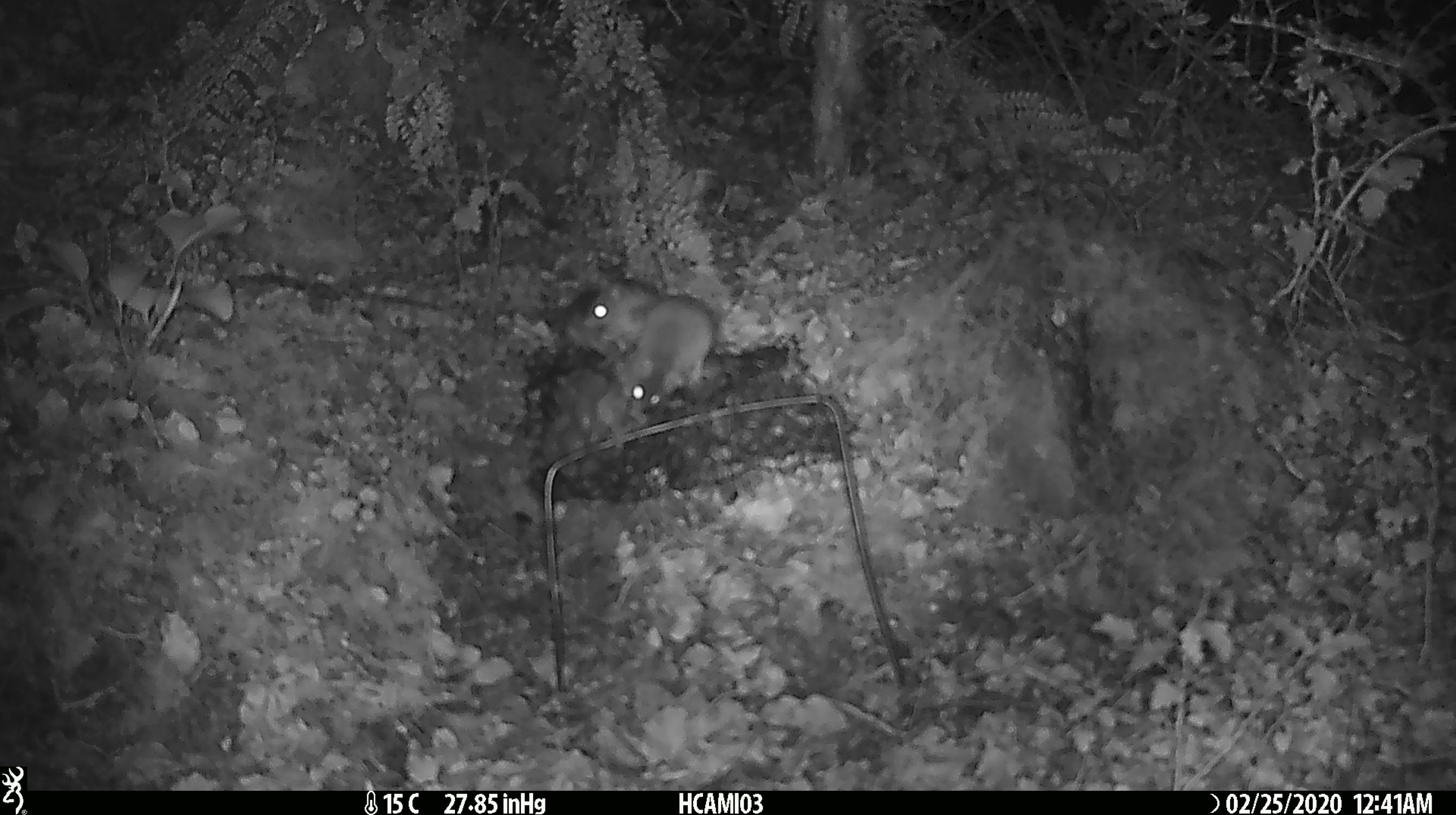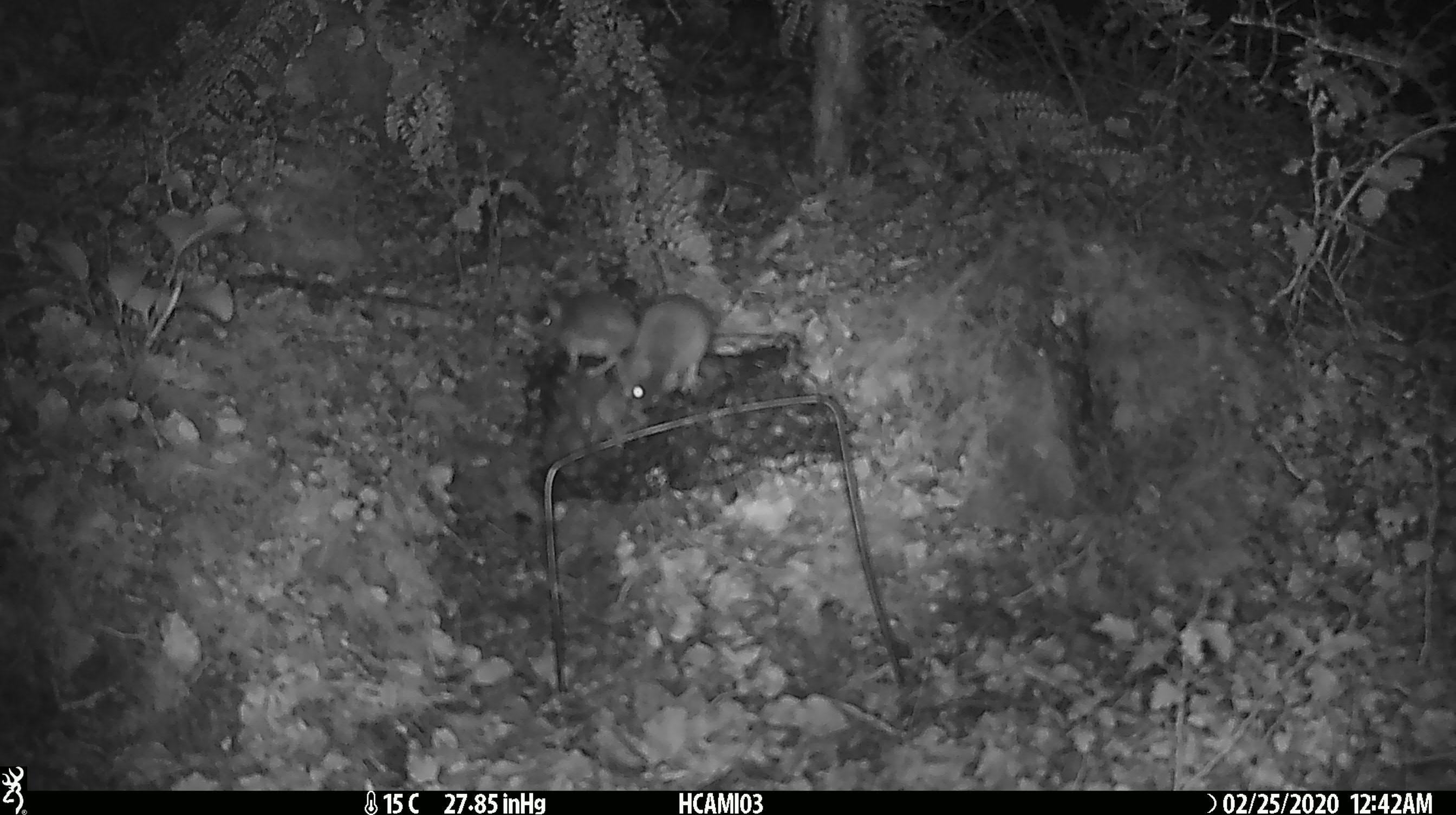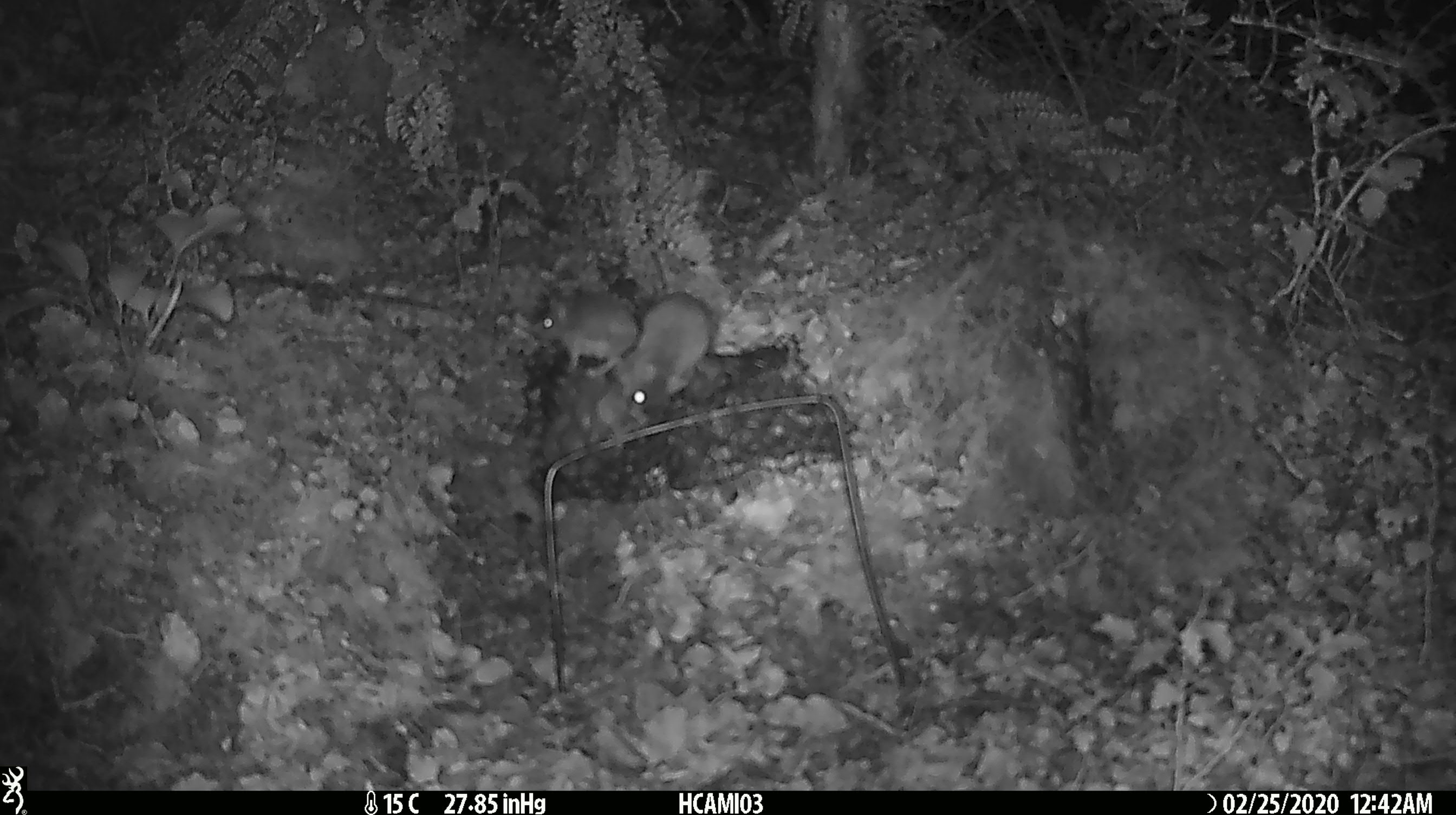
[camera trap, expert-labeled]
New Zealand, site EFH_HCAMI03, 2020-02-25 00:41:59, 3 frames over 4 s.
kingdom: Animalia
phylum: Chordata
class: Mammalia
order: Rodentia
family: Muridae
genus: Mus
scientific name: Mus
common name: mouse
Mouse (Mus).